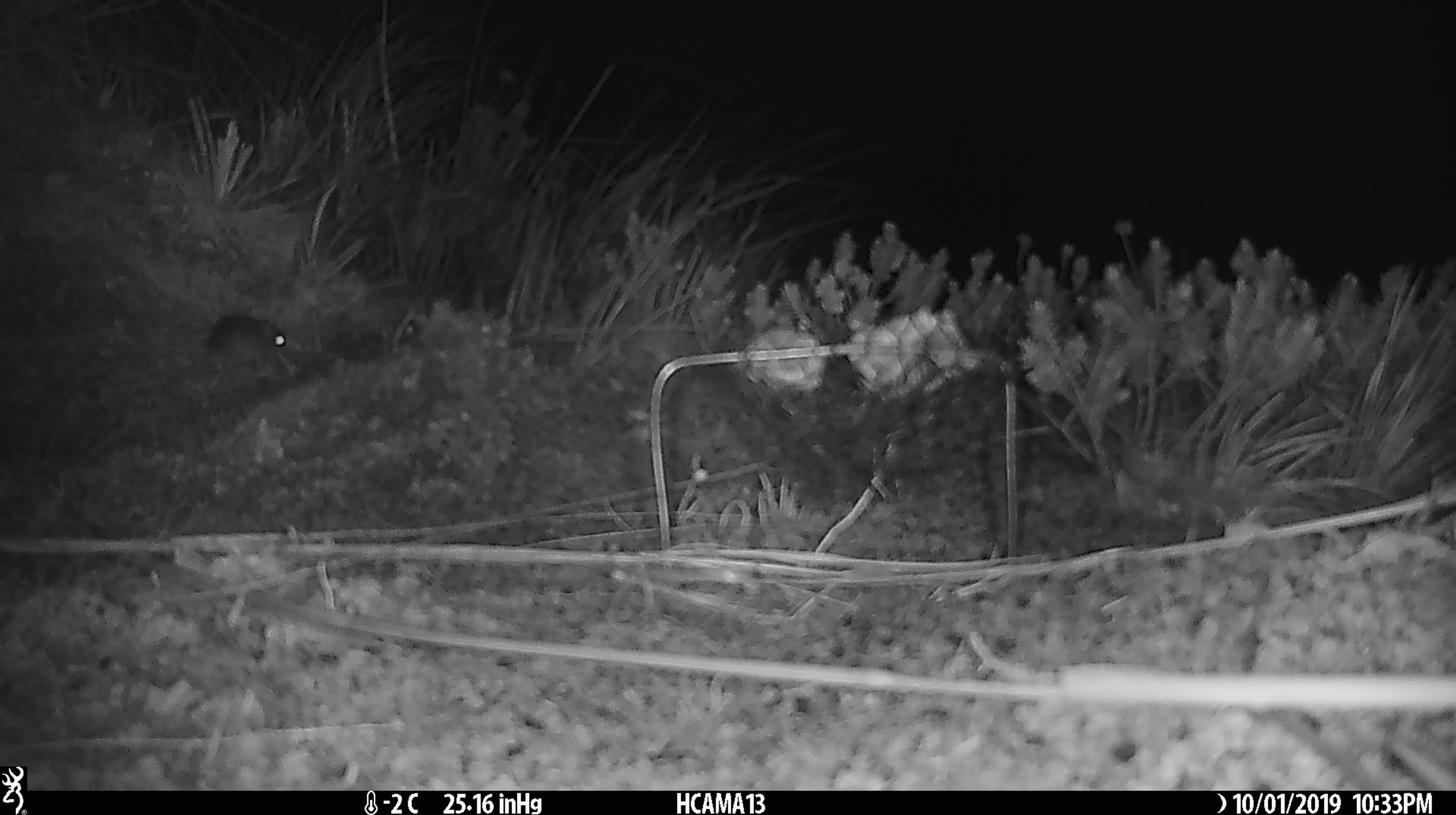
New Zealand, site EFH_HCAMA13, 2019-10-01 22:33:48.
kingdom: Animalia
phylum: Chordata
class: Mammalia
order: Rodentia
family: Muridae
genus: Mus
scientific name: Mus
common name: mouse